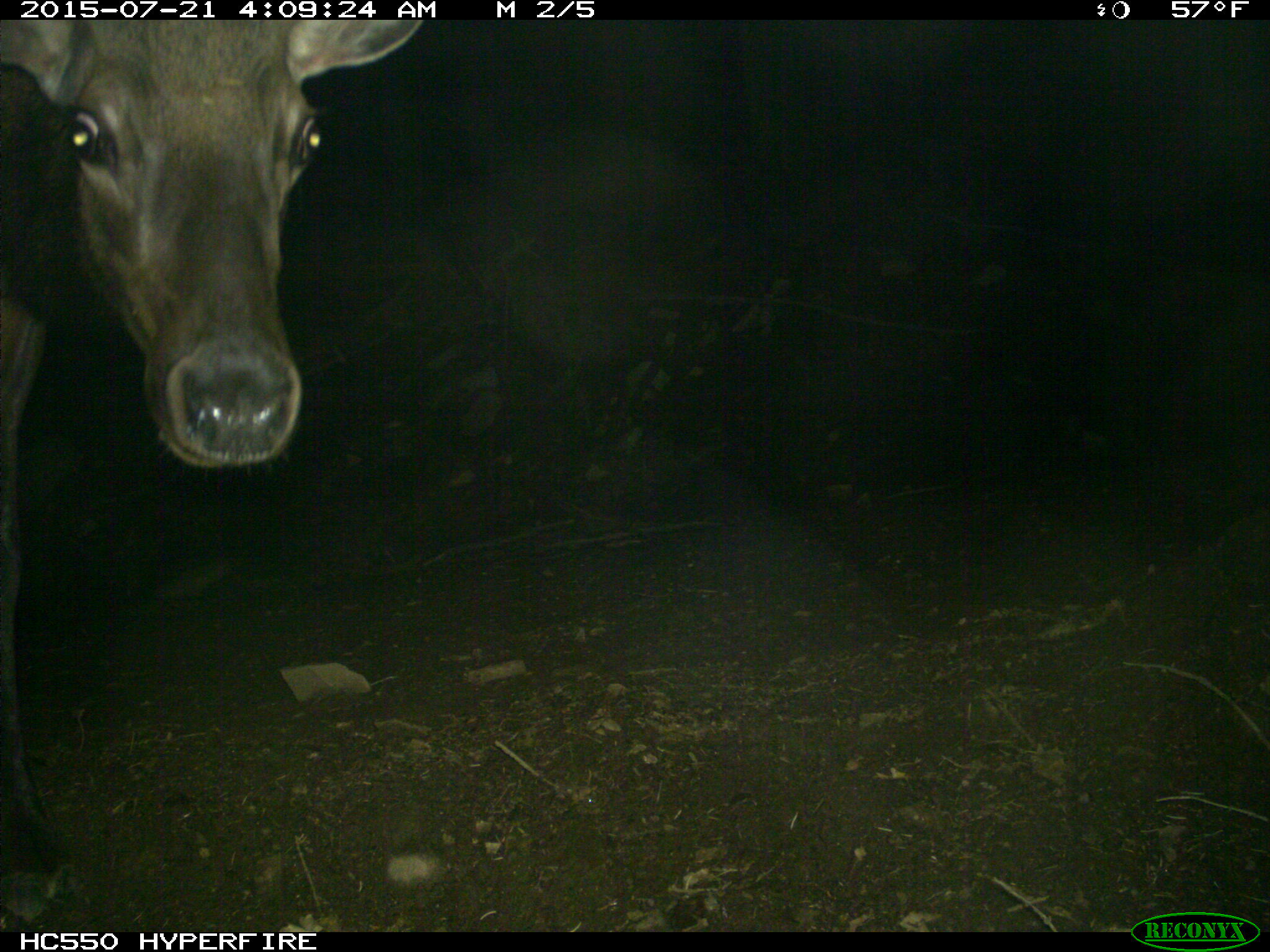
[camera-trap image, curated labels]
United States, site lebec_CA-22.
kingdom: Animalia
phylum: Chordata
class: Mammalia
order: Artiodactyla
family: Cervidae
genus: Cervus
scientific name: Cervus canadensis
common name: elk